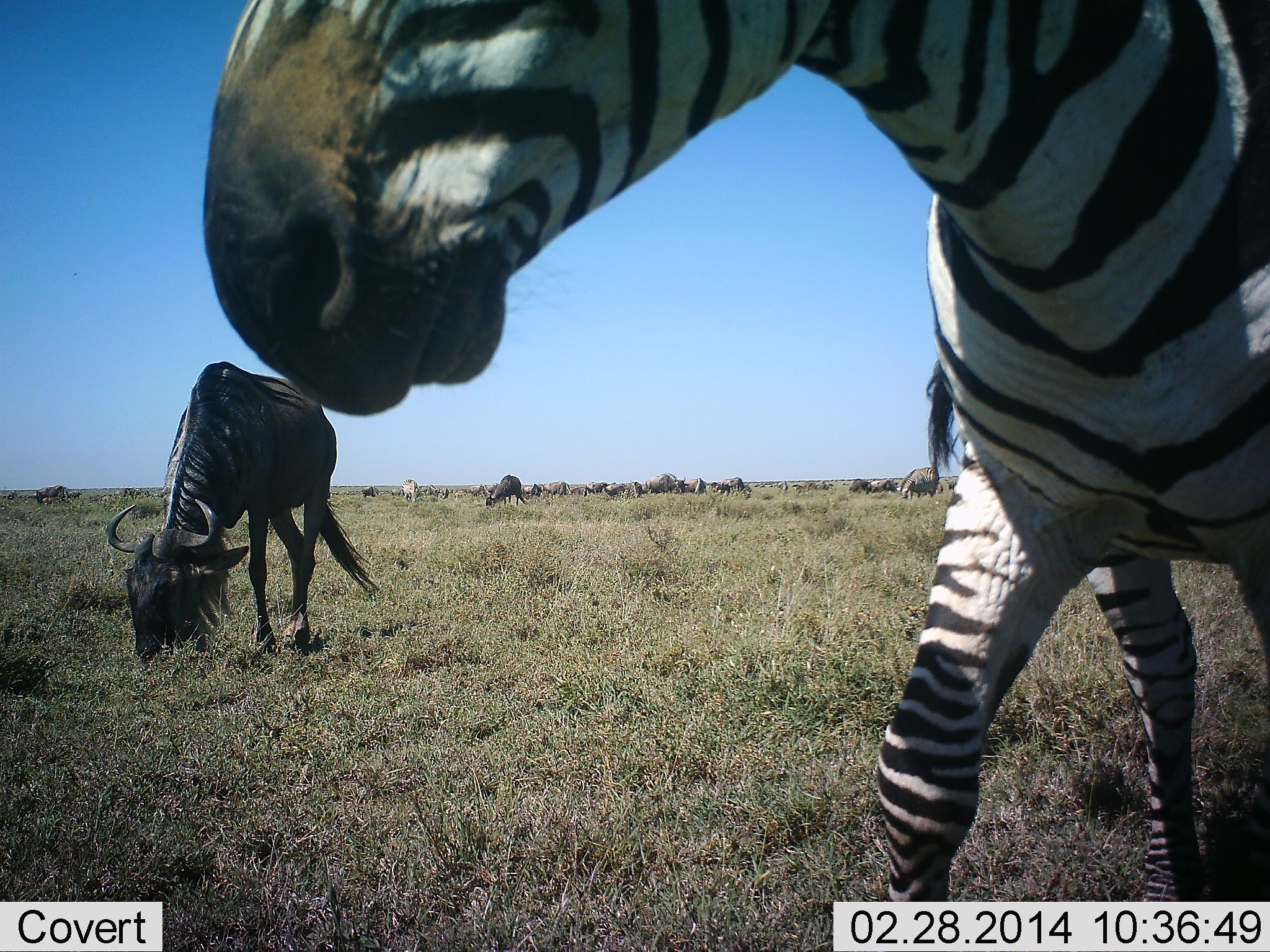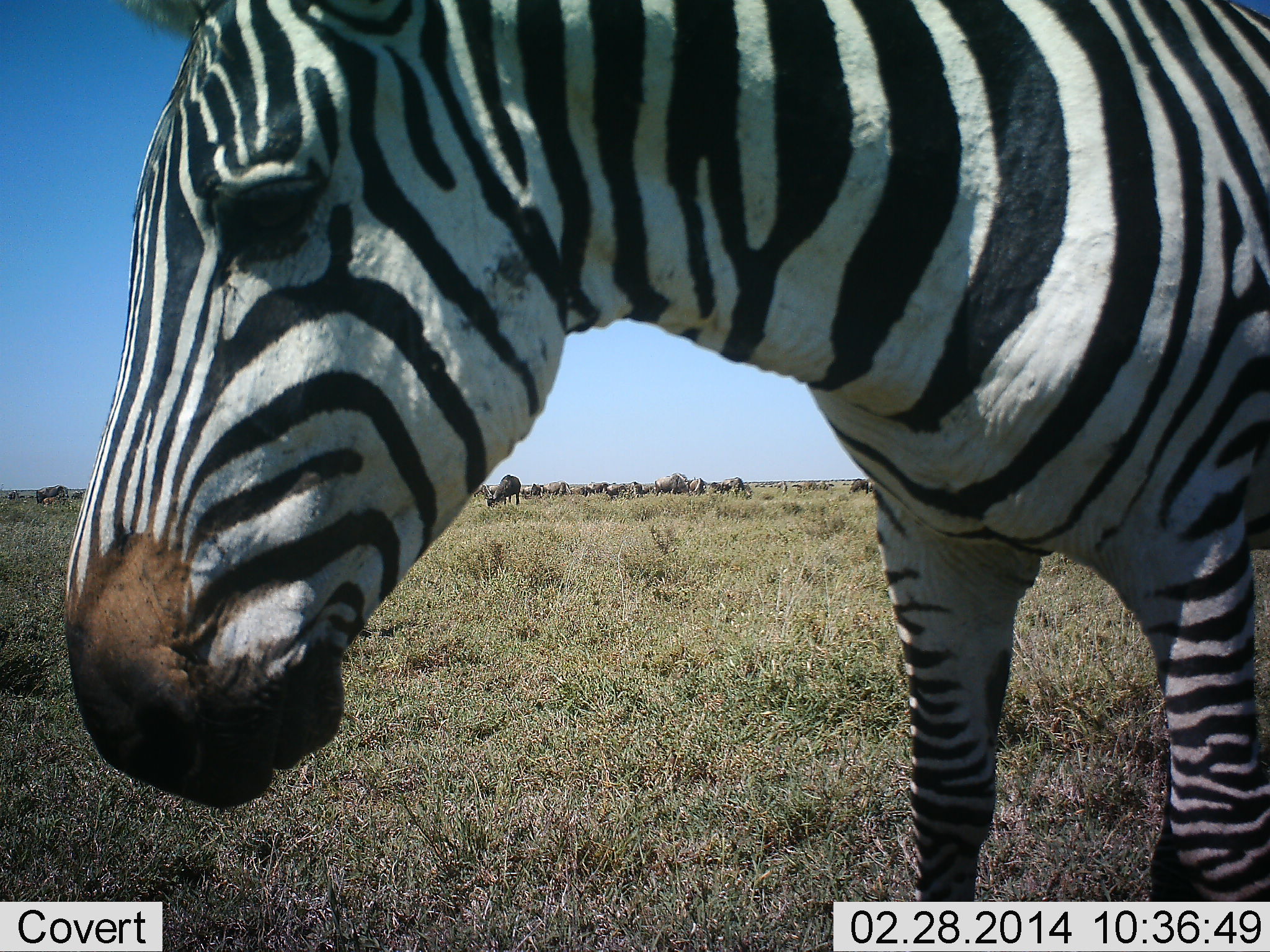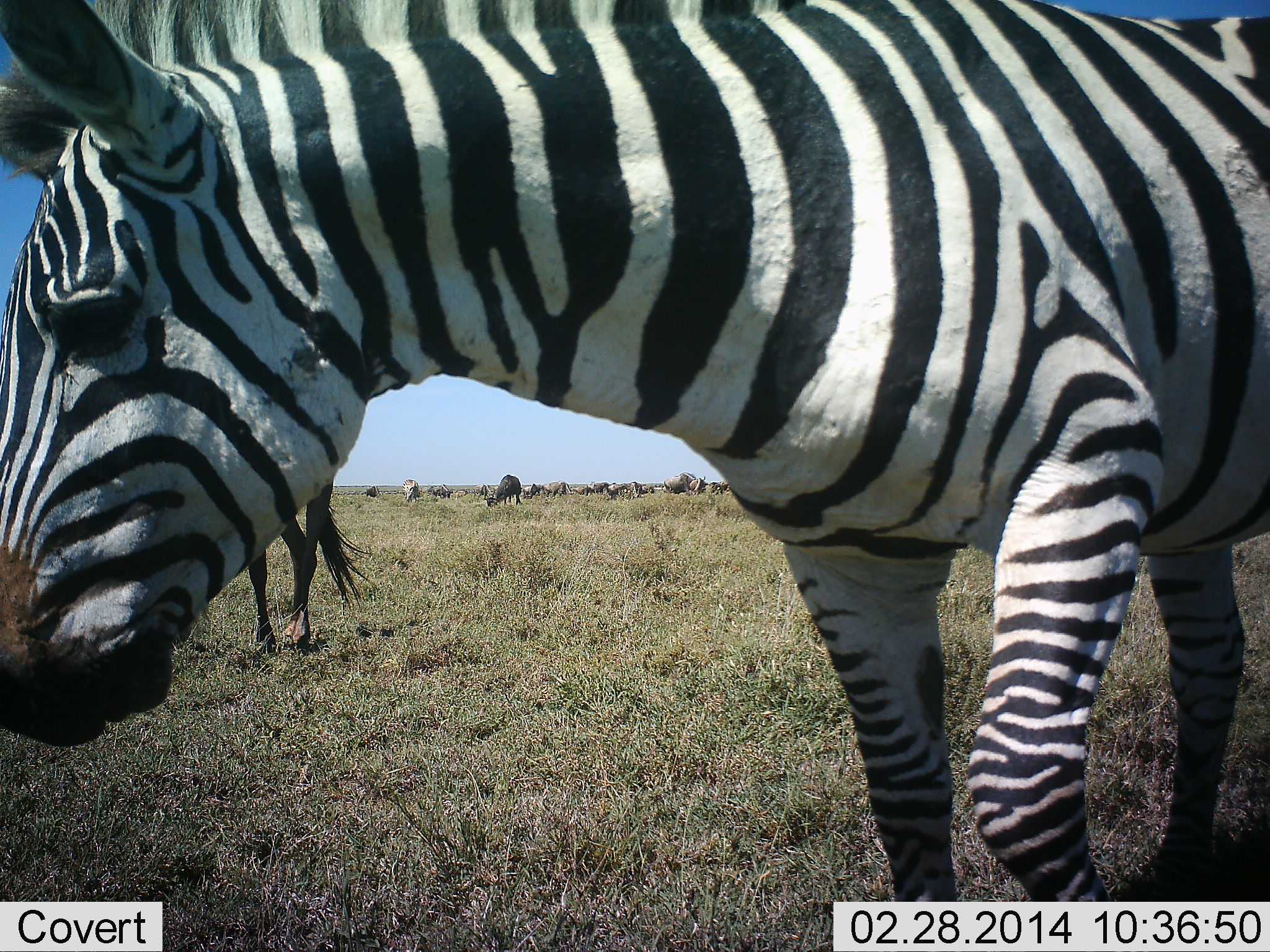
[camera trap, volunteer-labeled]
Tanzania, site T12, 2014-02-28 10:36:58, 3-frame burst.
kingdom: Animalia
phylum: Chordata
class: Mammalia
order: Artiodactyla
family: Bovidae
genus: Connochaetes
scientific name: Connochaetes taurinus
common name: blue wildebeest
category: wildebeest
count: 11-50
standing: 18%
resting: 0%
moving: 0%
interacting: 0%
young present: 0%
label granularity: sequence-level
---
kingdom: Animalia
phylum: Chordata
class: Mammalia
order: Perissodactyla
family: Equidae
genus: Equus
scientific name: Equus quagga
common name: plains zebra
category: zebra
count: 1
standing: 79%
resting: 0%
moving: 29%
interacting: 0%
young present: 0%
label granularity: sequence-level